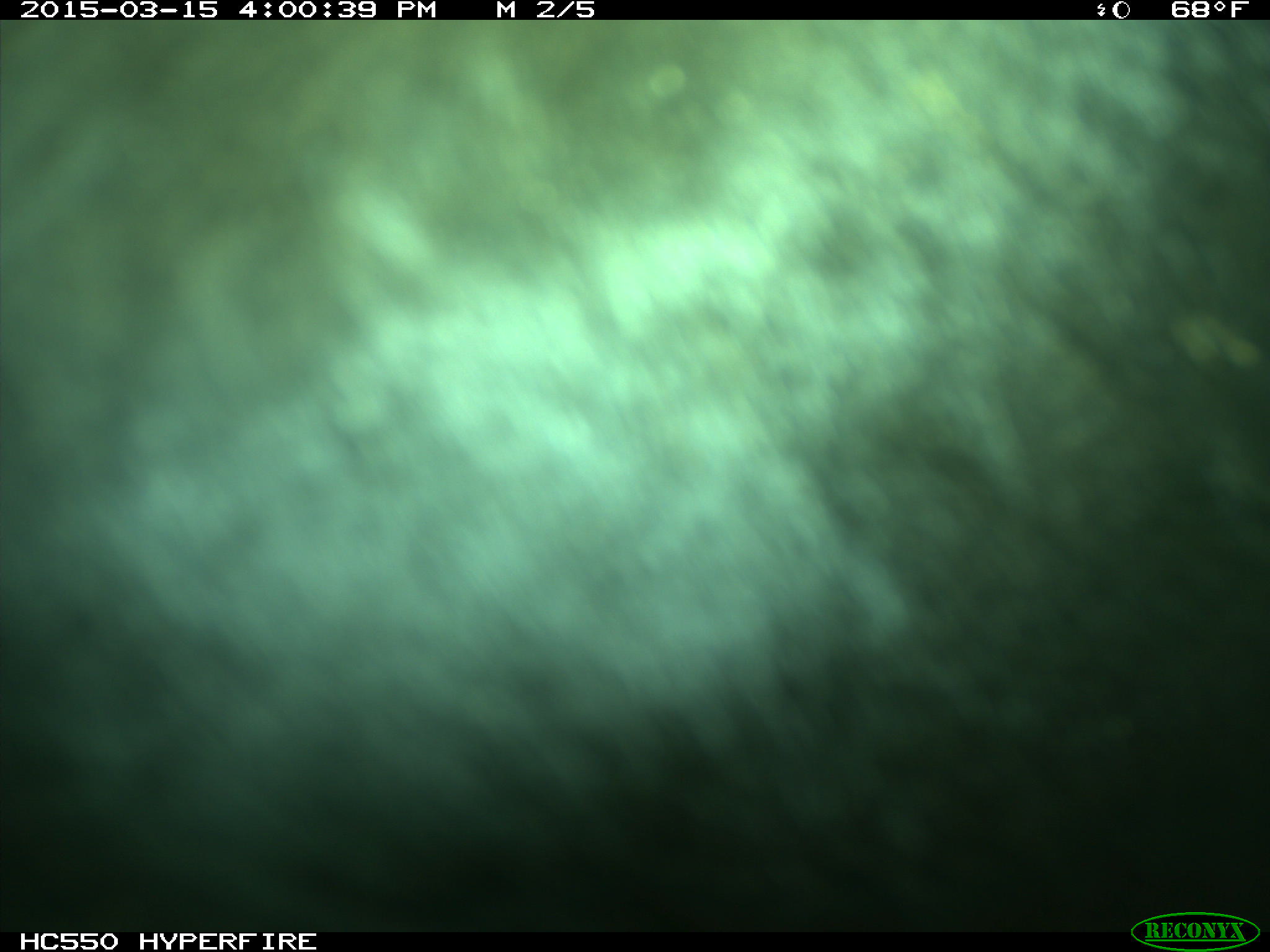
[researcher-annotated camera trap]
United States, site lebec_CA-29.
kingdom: Animalia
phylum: Chordata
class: Mammalia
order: Artiodactyla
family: Bovidae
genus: Bos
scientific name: Bos taurus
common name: domestic cow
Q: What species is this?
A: Bos taurus (domestic cow).